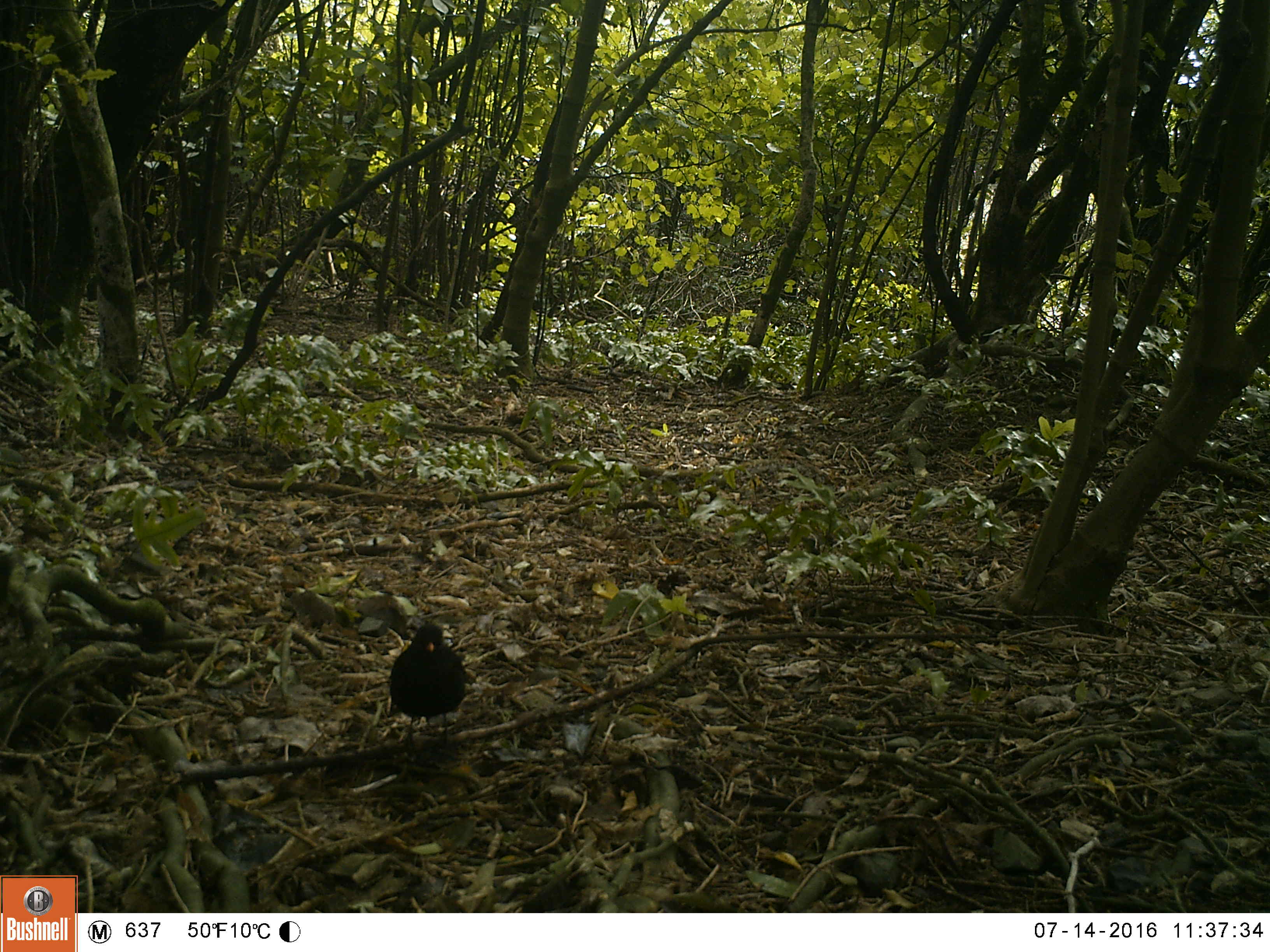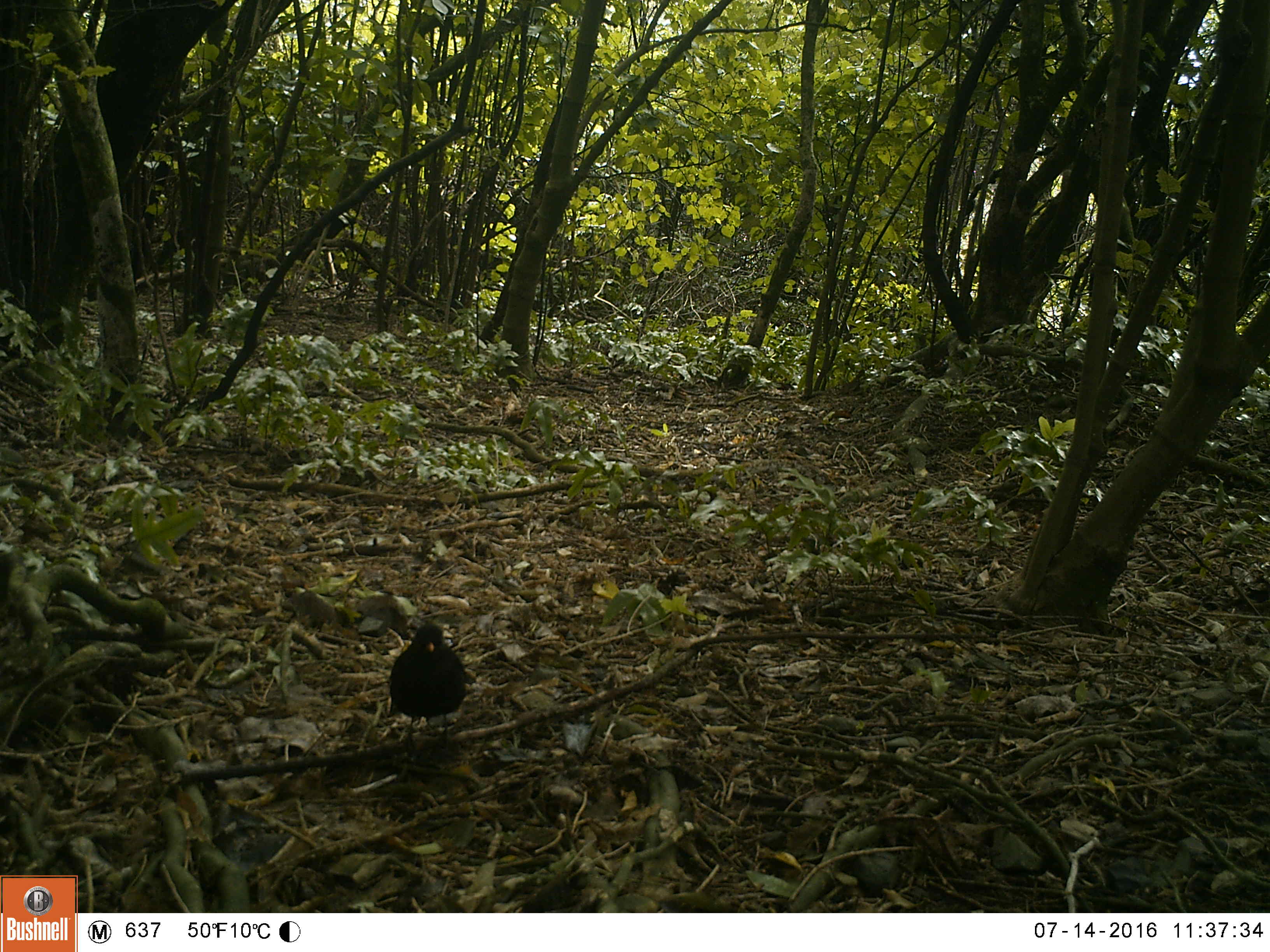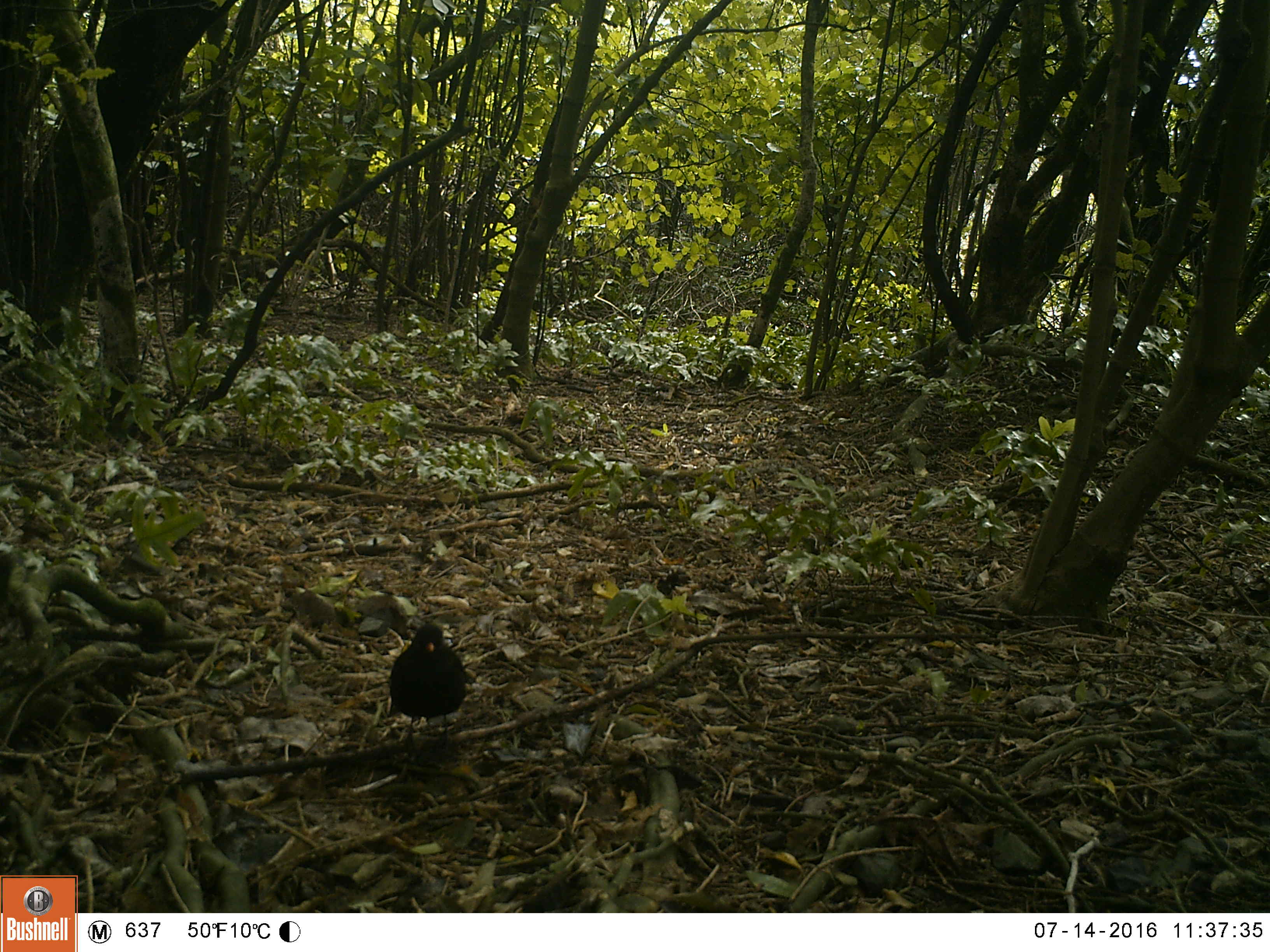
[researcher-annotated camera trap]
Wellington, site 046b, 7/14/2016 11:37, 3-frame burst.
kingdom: Animalia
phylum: Chordata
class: Aves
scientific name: Aves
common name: bird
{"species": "bird (Aves)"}